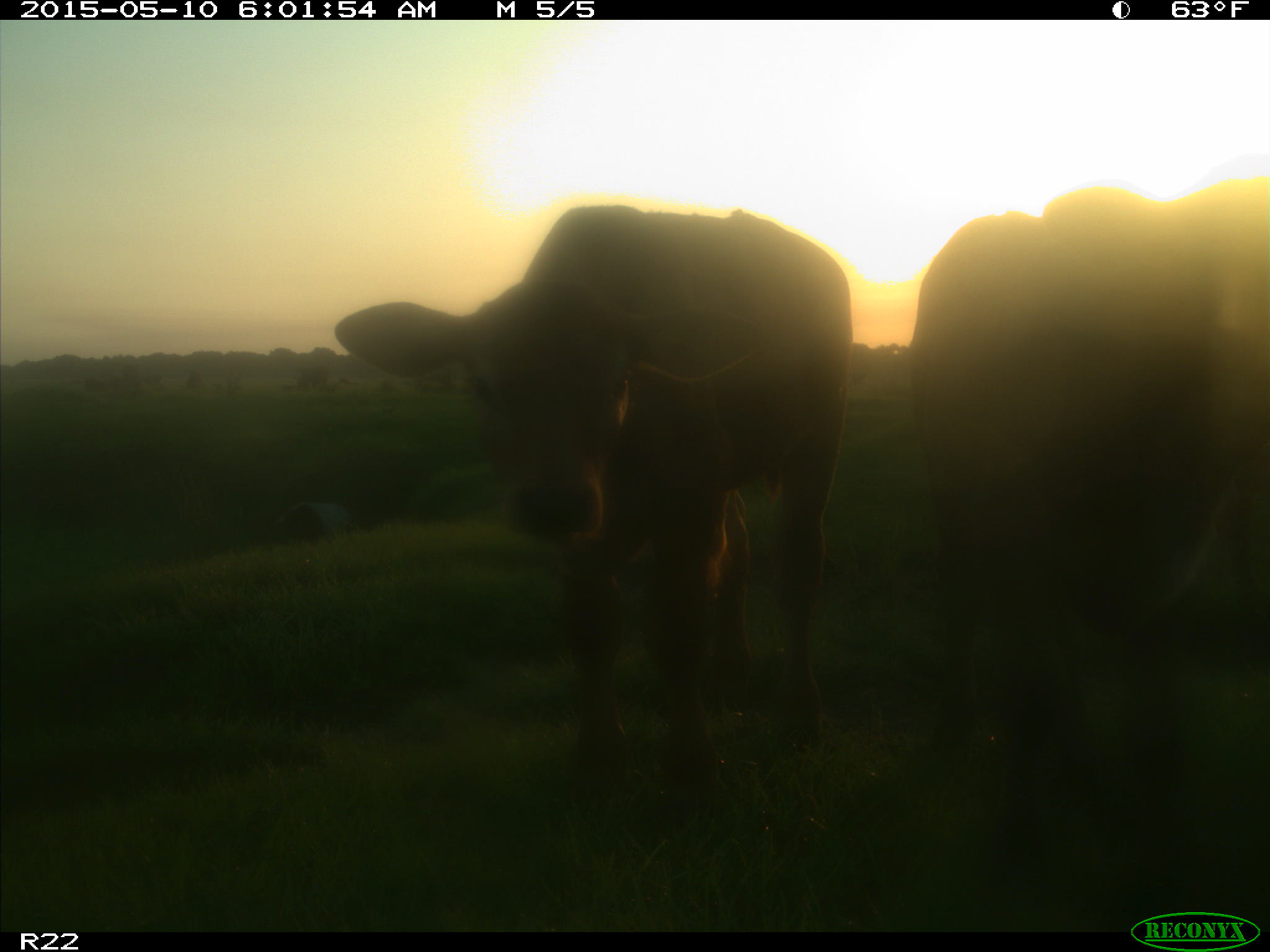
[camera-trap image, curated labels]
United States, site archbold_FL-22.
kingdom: Animalia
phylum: Chordata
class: Mammalia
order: Artiodactyla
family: Bovidae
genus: Bos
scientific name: Bos taurus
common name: domestic cow